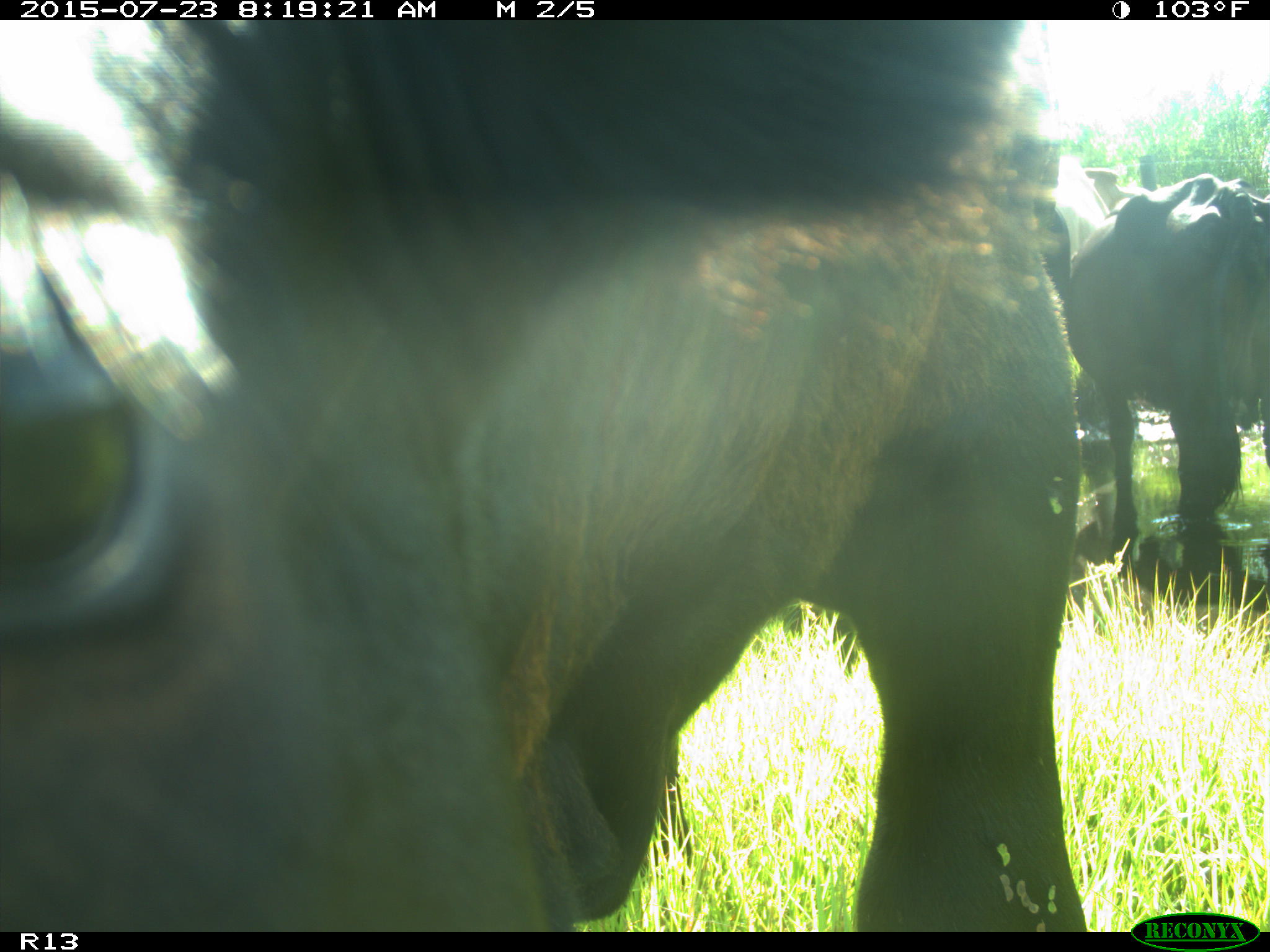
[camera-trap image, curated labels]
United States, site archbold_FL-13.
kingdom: Animalia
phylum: Chordata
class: Mammalia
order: Artiodactyla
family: Bovidae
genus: Bos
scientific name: Bos taurus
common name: domestic cow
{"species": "Bos taurus (domestic cow)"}